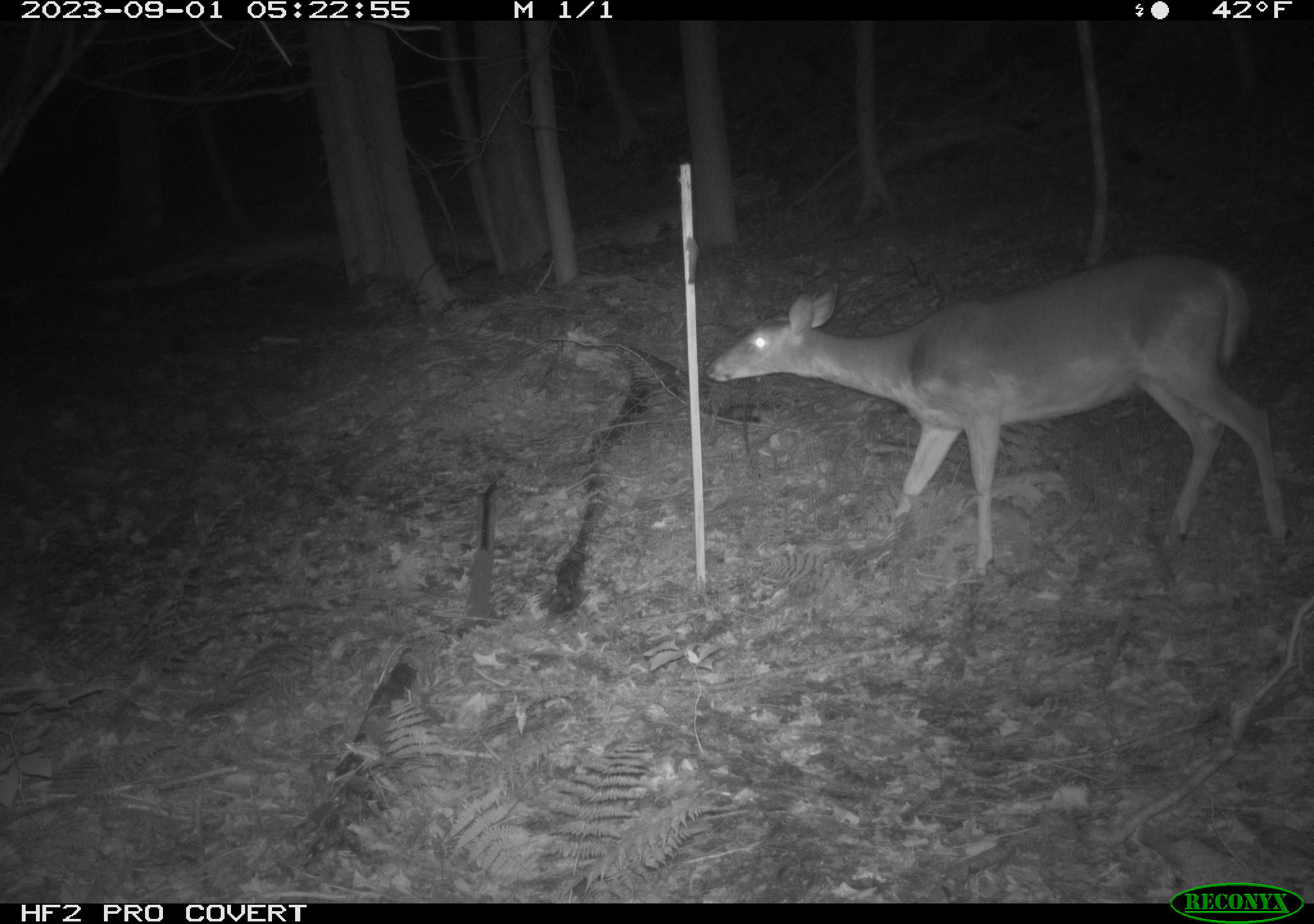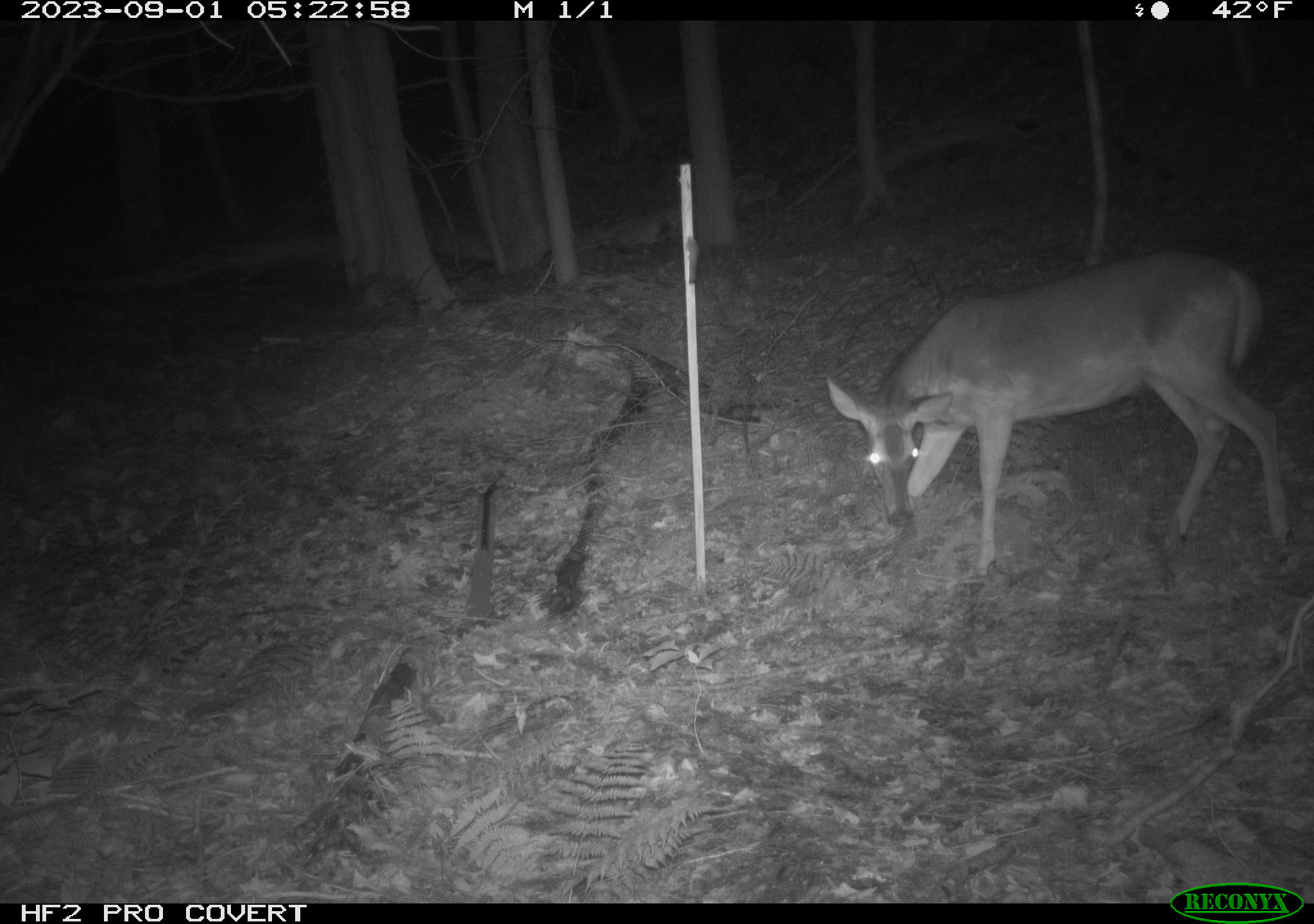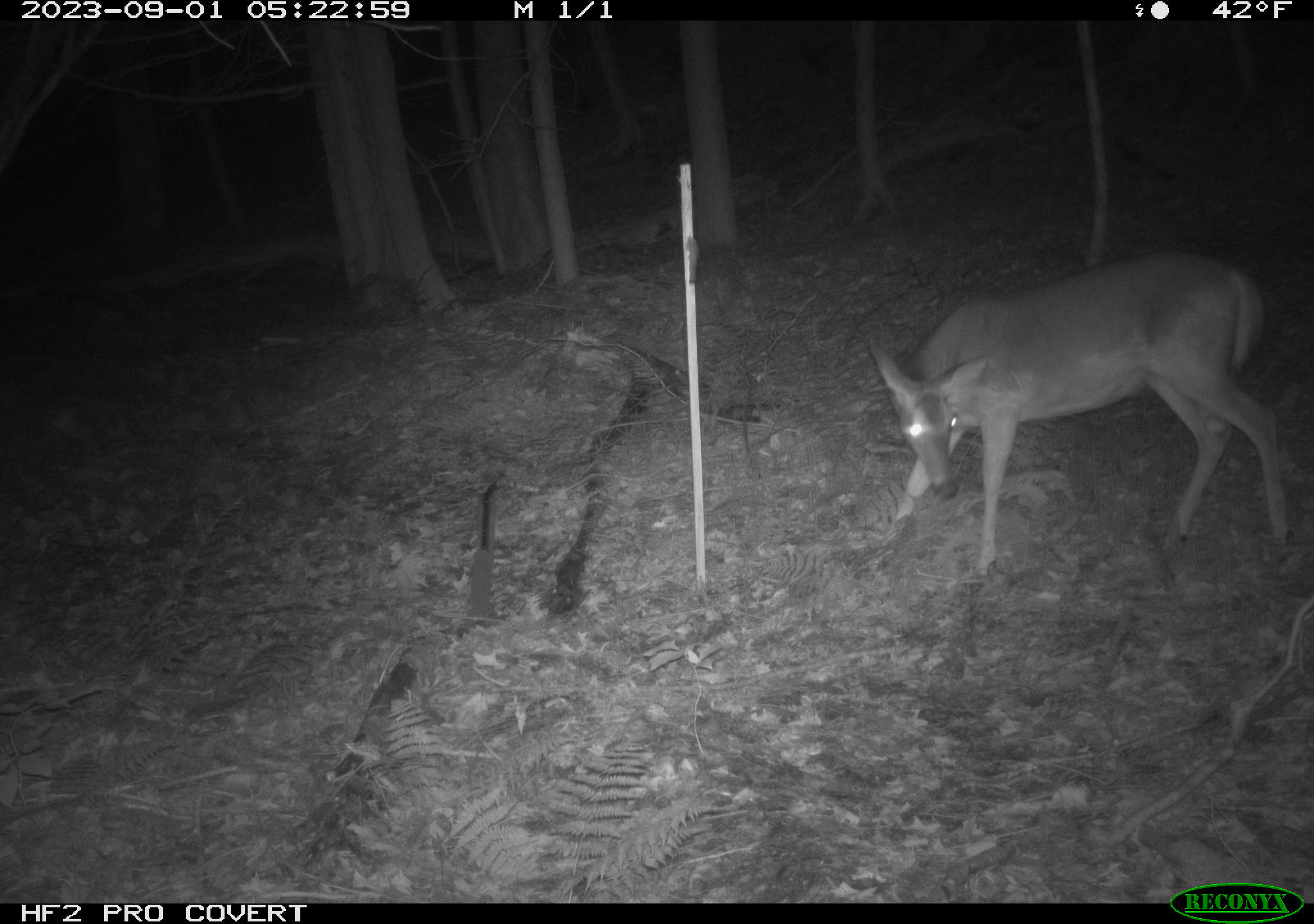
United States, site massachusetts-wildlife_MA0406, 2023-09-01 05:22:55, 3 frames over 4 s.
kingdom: Animalia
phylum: Chordata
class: Mammalia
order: Artiodactyla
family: Cervidae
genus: Odocoileus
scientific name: Odocoileus virginianus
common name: white-tailed deer